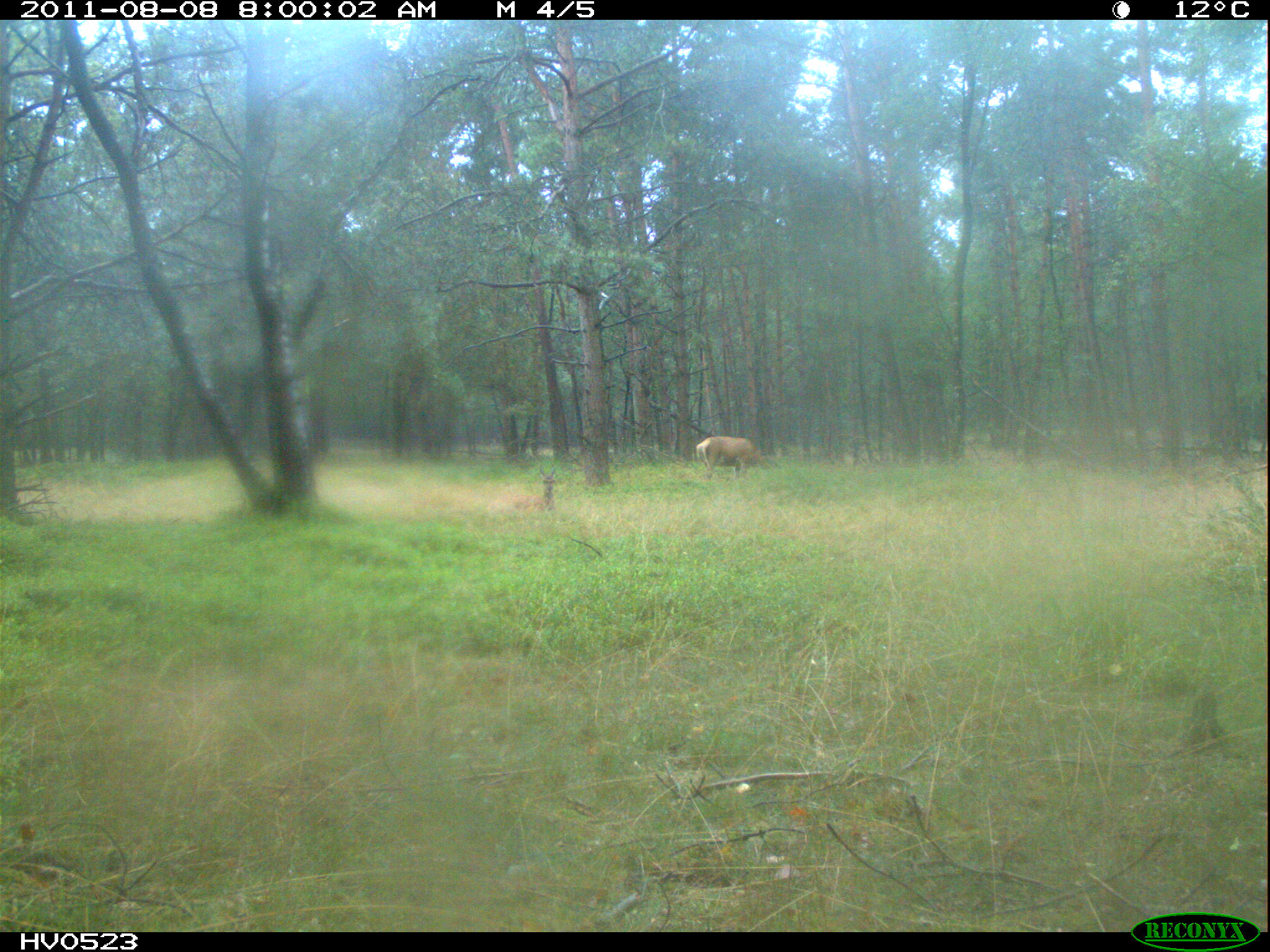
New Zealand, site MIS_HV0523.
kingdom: Animalia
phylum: Chordata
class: Mammalia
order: Artiodactyla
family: Cervidae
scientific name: Cervidae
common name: deer